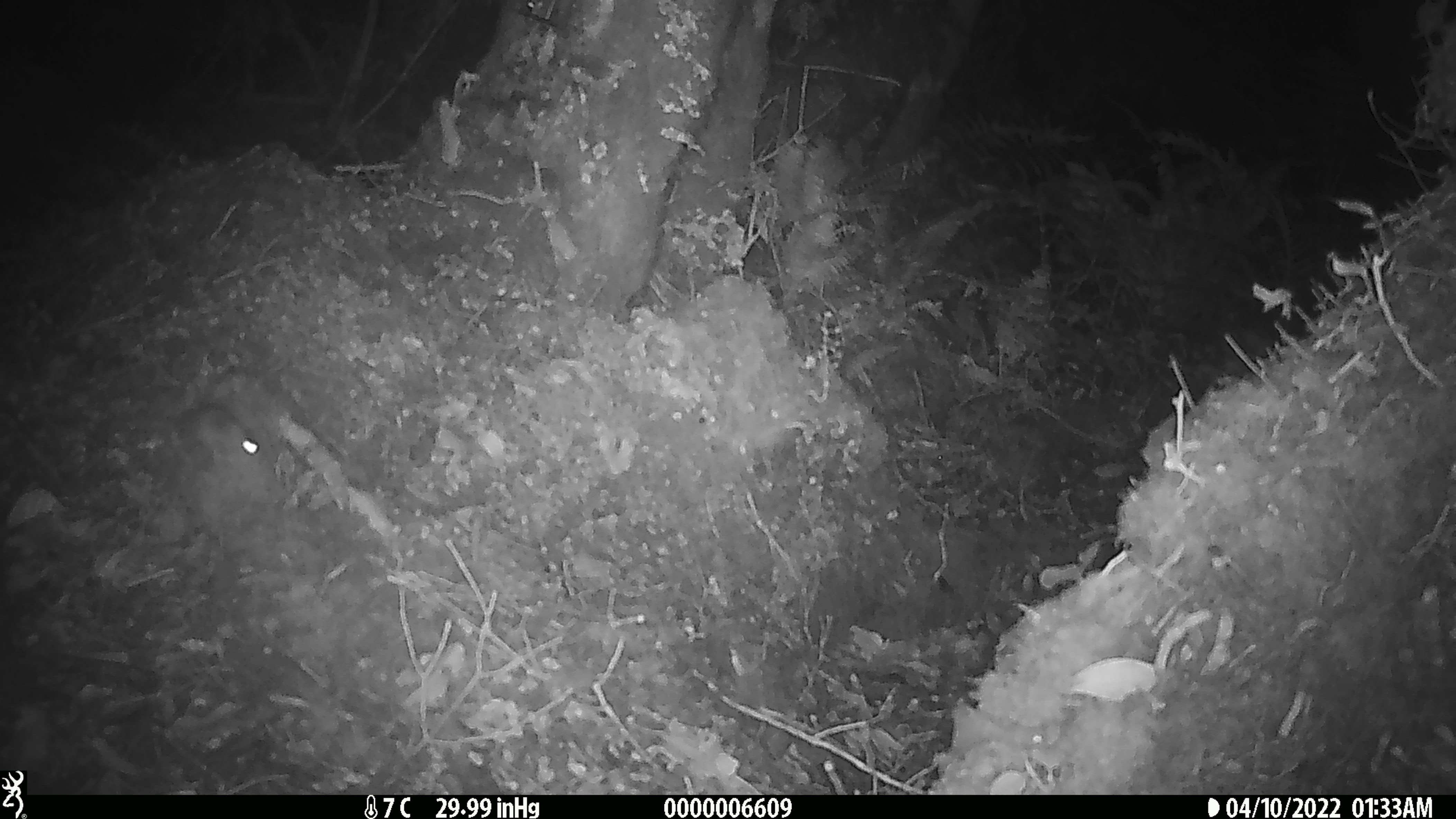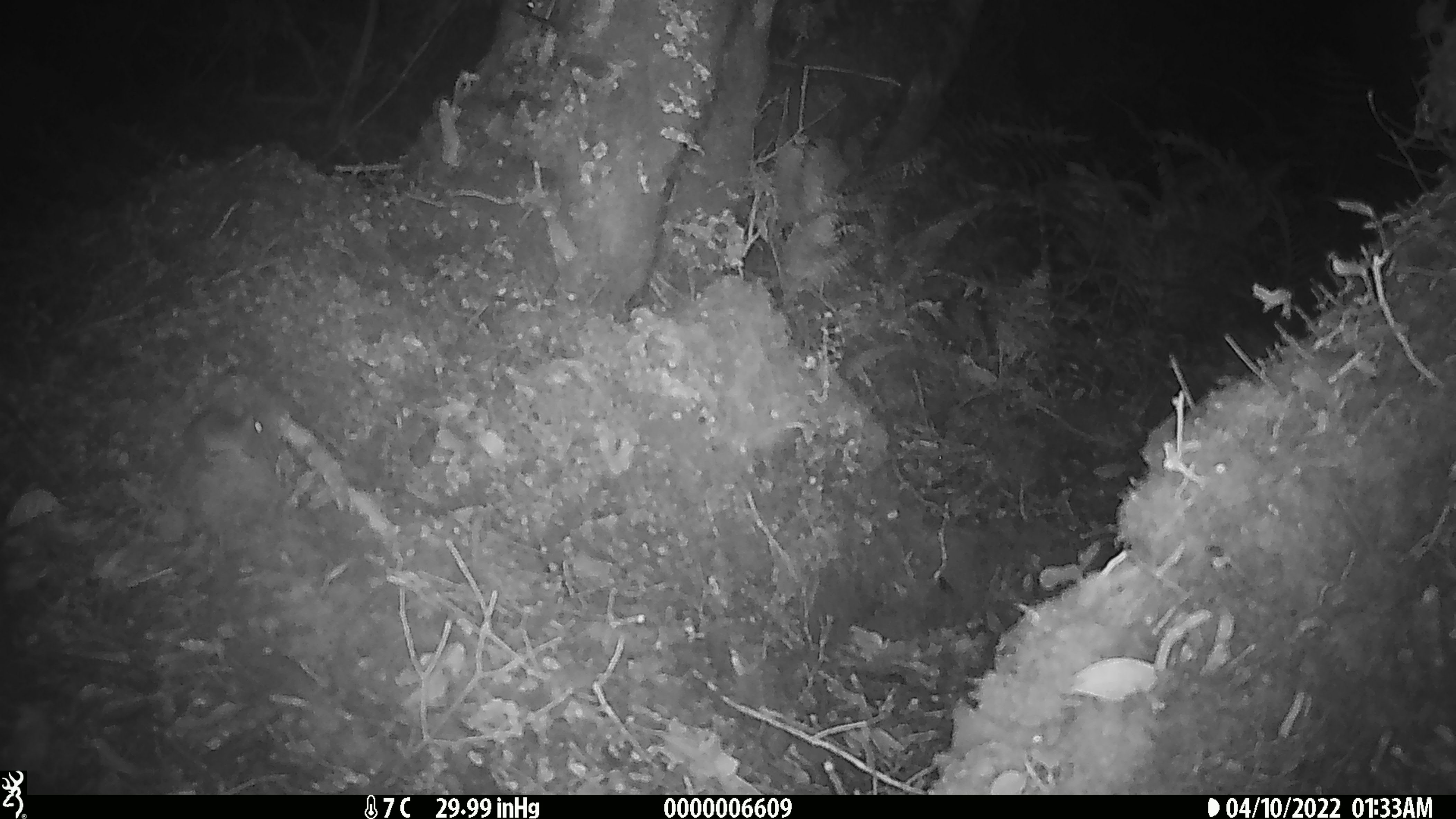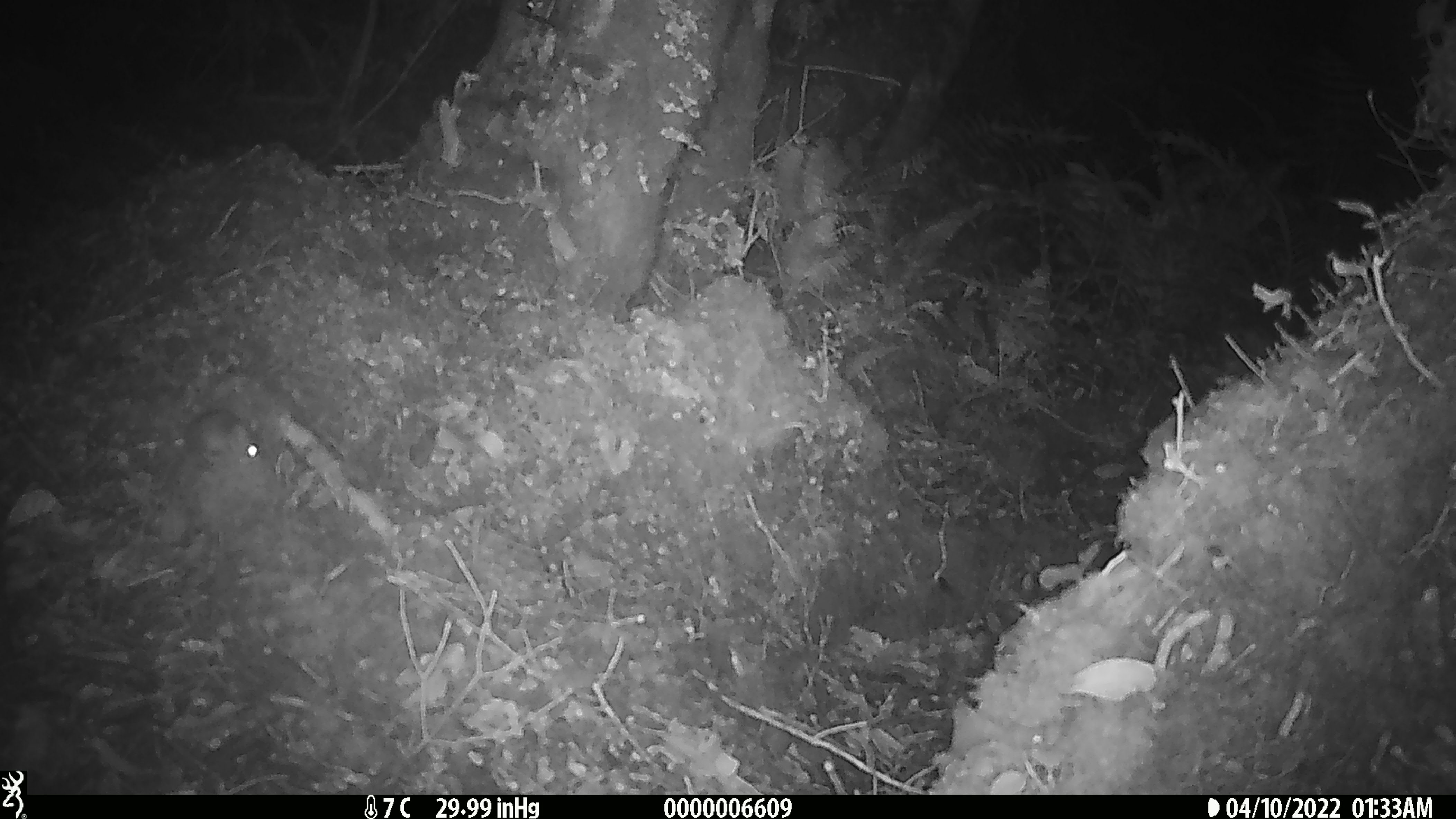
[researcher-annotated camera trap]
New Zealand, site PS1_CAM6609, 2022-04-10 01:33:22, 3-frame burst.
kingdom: Animalia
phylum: Chordata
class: Mammalia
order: Rodentia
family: Muridae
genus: Mus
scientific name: Mus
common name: mouse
Mouse (Mus).